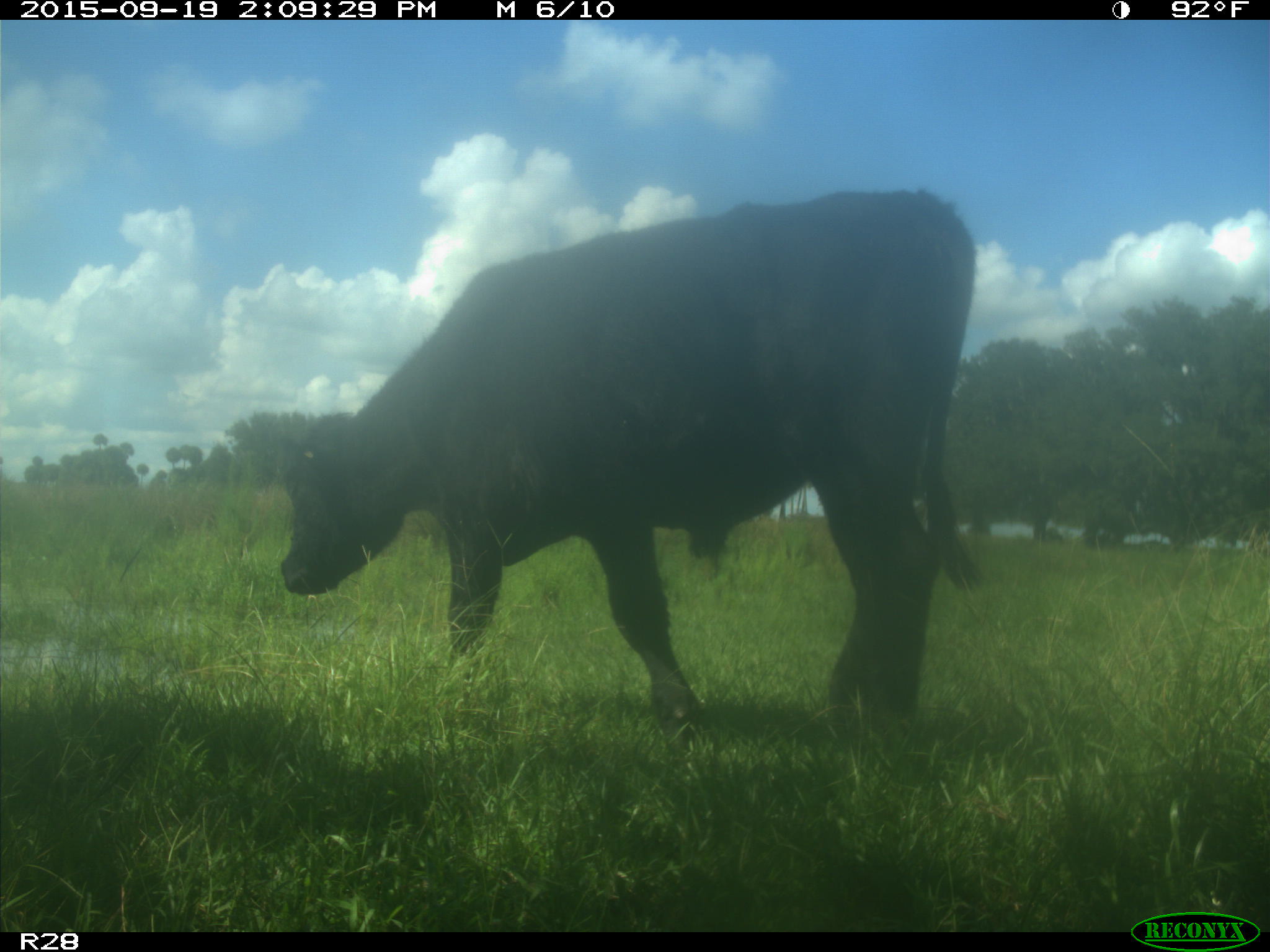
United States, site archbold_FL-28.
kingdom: Animalia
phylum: Chordata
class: Mammalia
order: Artiodactyla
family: Bovidae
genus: Bos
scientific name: Bos taurus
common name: domestic cow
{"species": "Bos taurus (domestic cow)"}